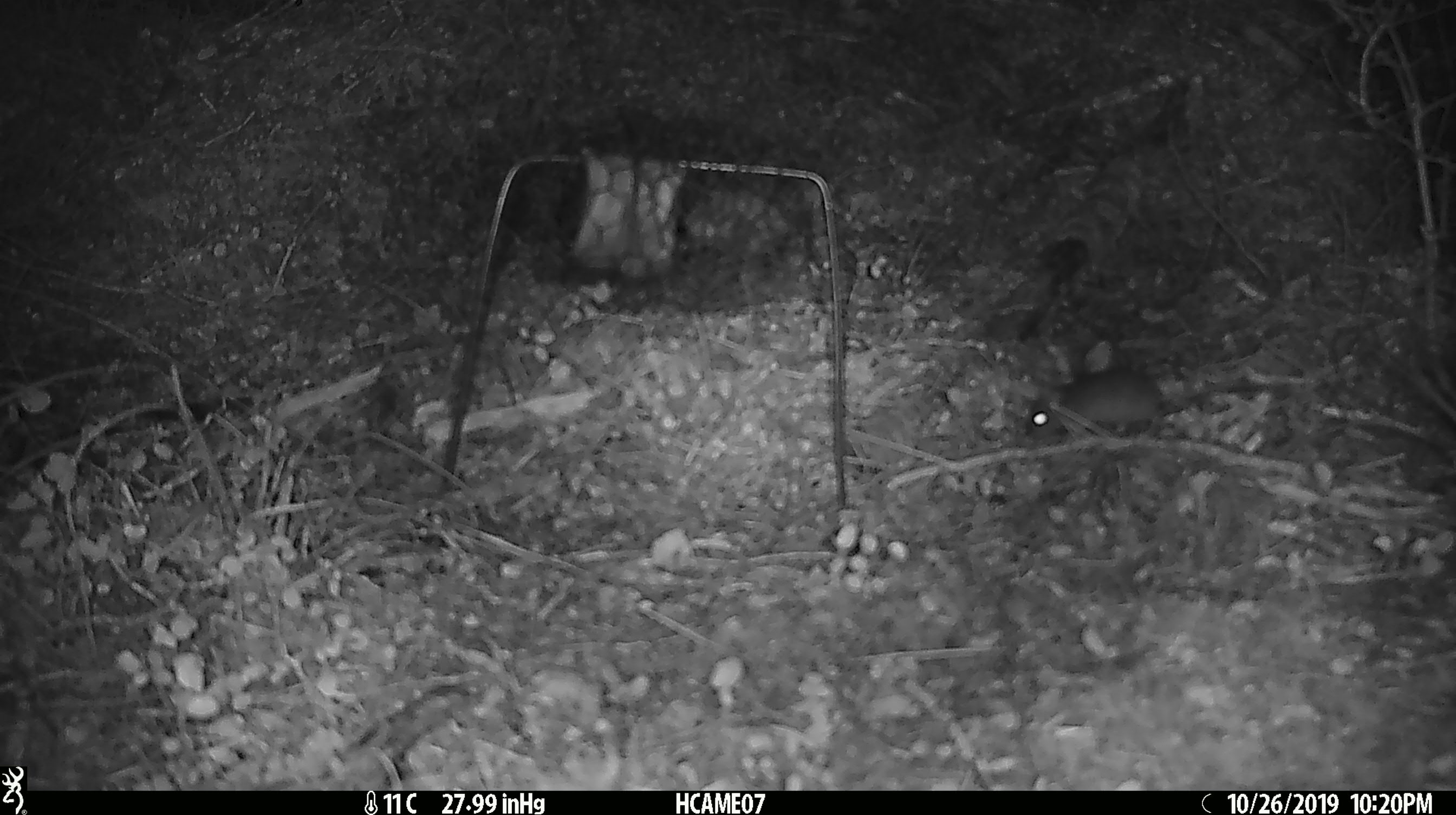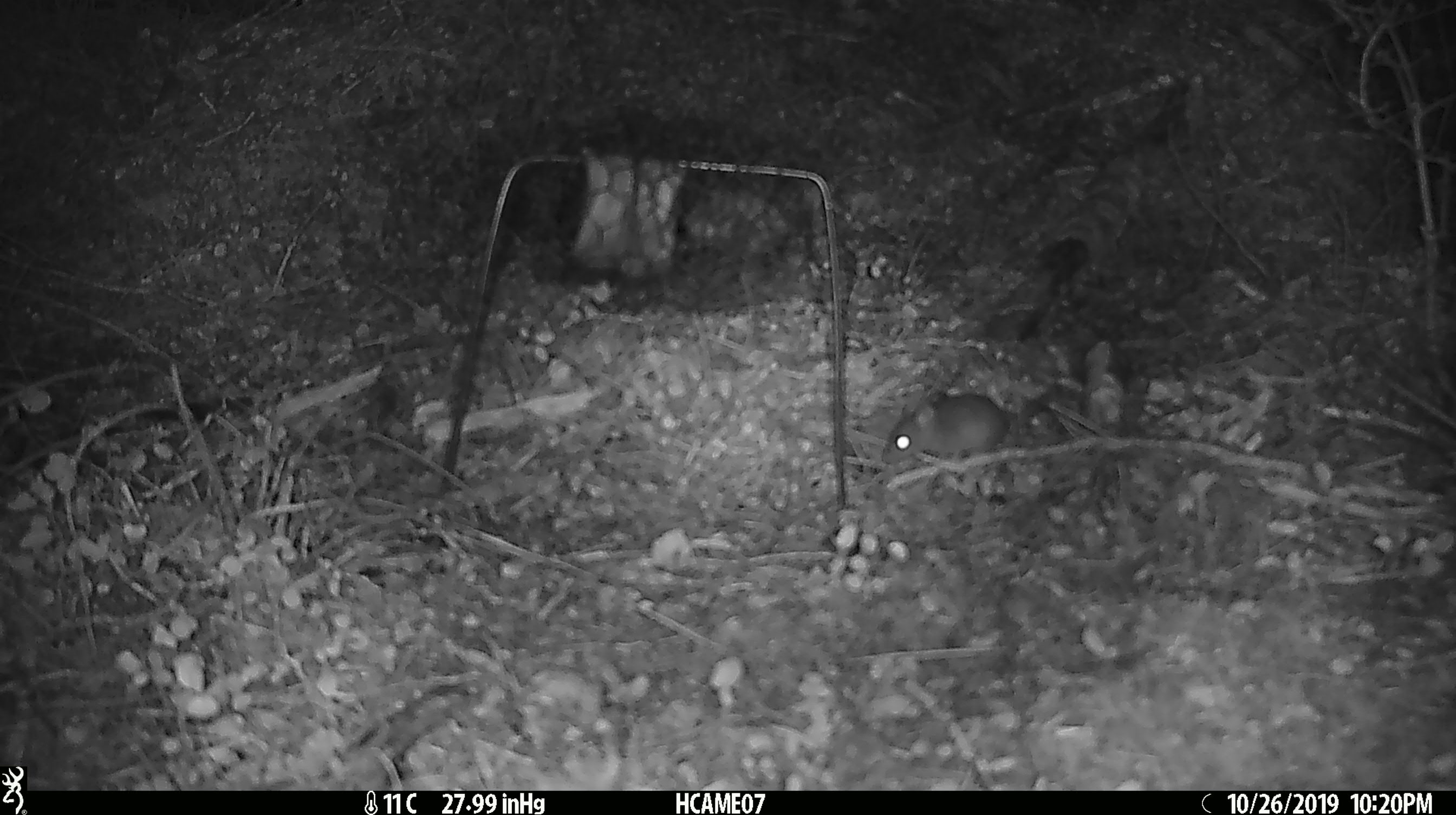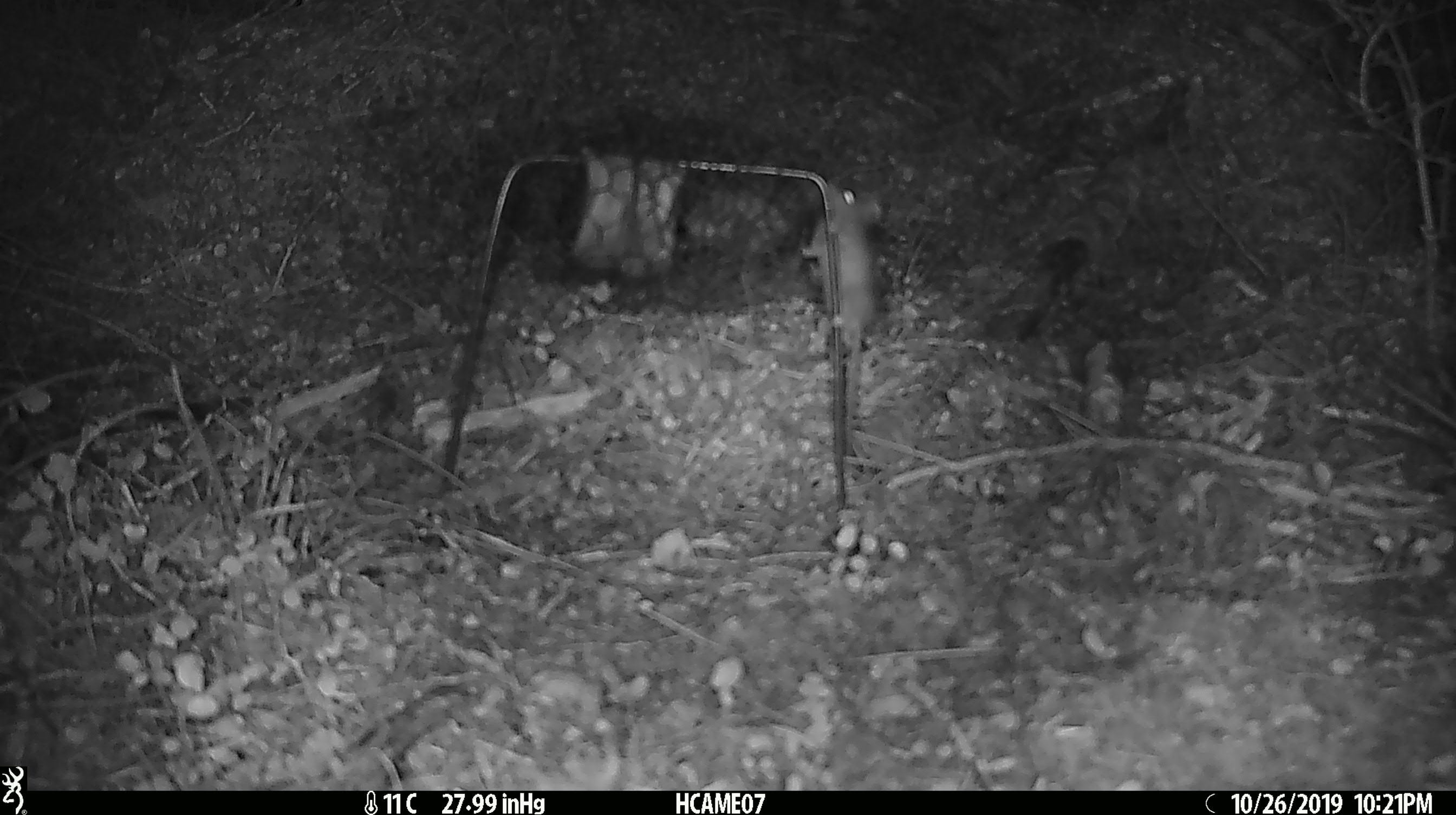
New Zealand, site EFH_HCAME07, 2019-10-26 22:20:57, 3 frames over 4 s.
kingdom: Animalia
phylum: Chordata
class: Mammalia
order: Rodentia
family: Muridae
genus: Mus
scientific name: Mus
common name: mouse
Mouse (Mus).